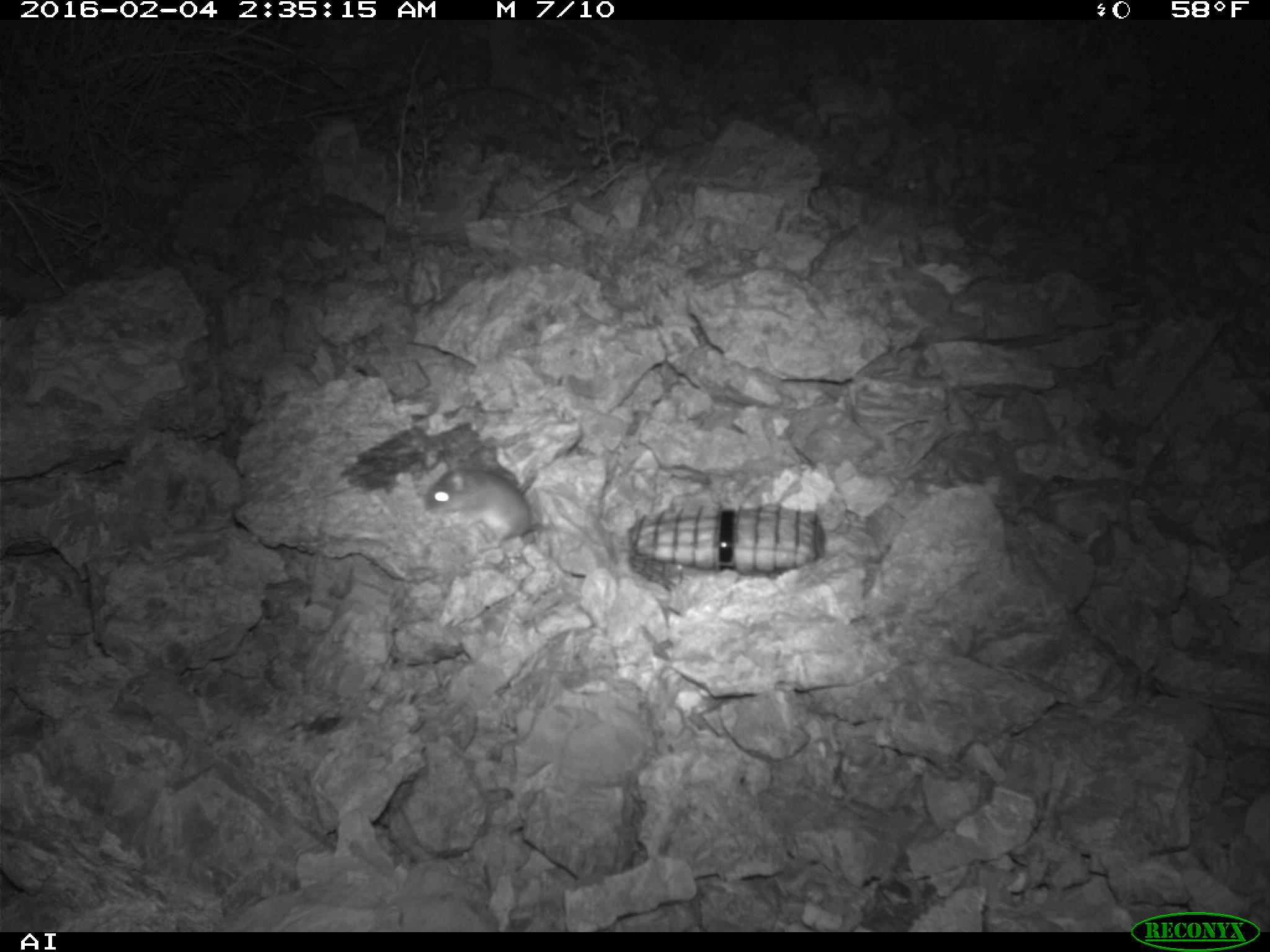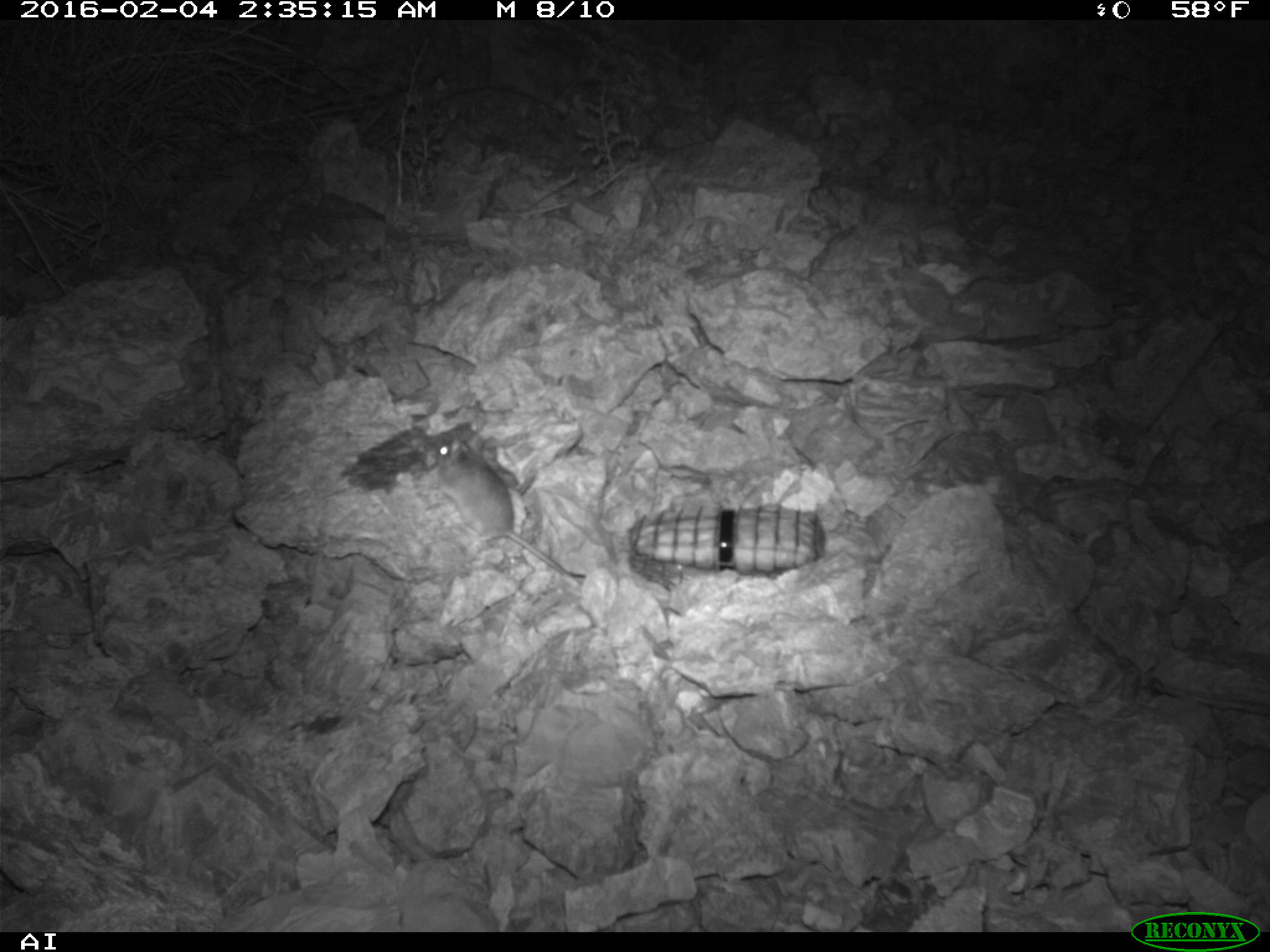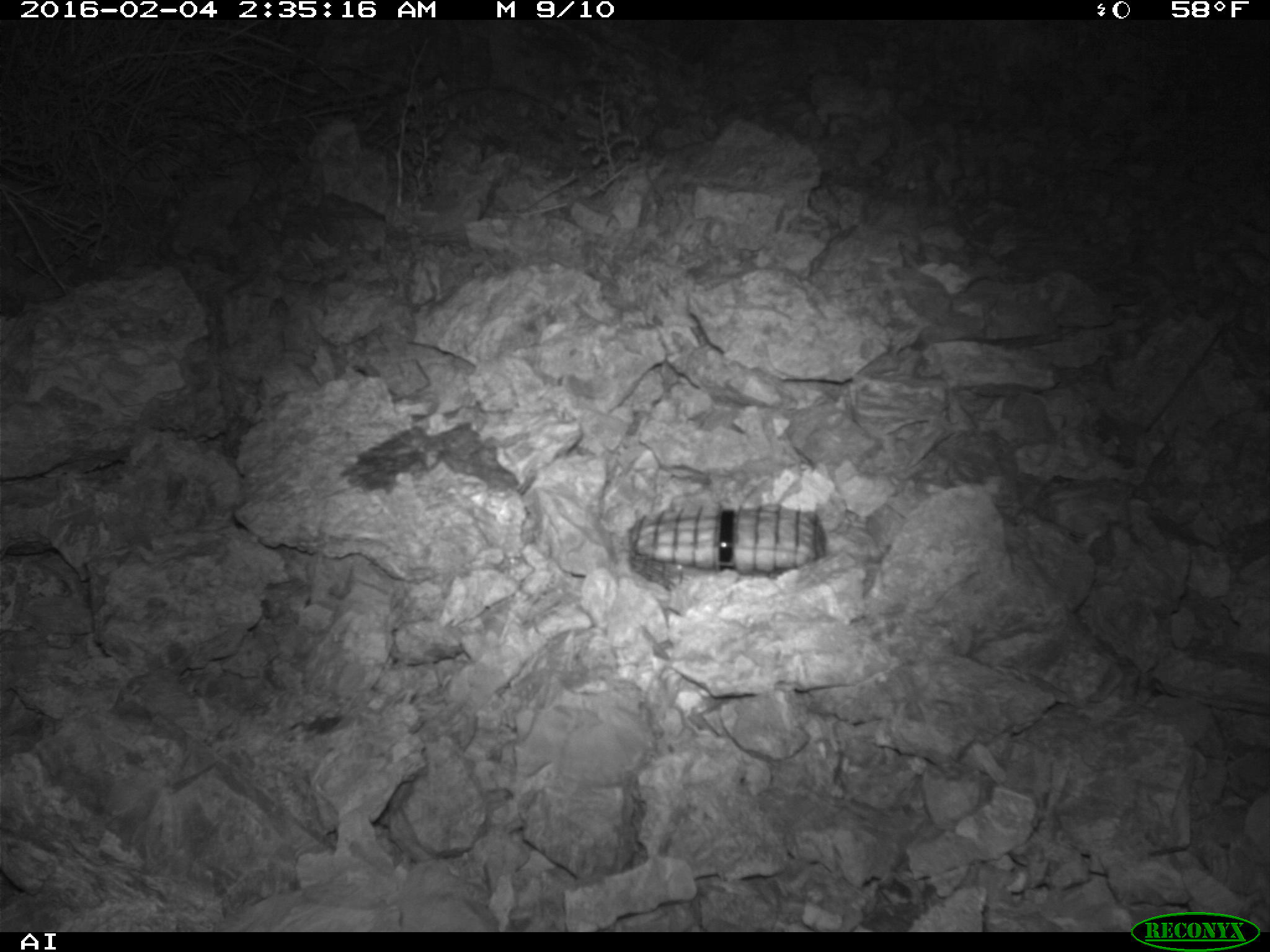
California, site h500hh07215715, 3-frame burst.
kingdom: Animalia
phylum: Chordata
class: Mammalia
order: Rodentia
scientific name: Rodentia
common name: rodent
Rodent (Rodentia).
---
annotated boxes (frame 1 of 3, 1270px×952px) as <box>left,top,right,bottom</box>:
rodent: <box>422,458,538,546</box>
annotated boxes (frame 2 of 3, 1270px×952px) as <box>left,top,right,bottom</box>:
rodent: <box>432,430,589,578</box>